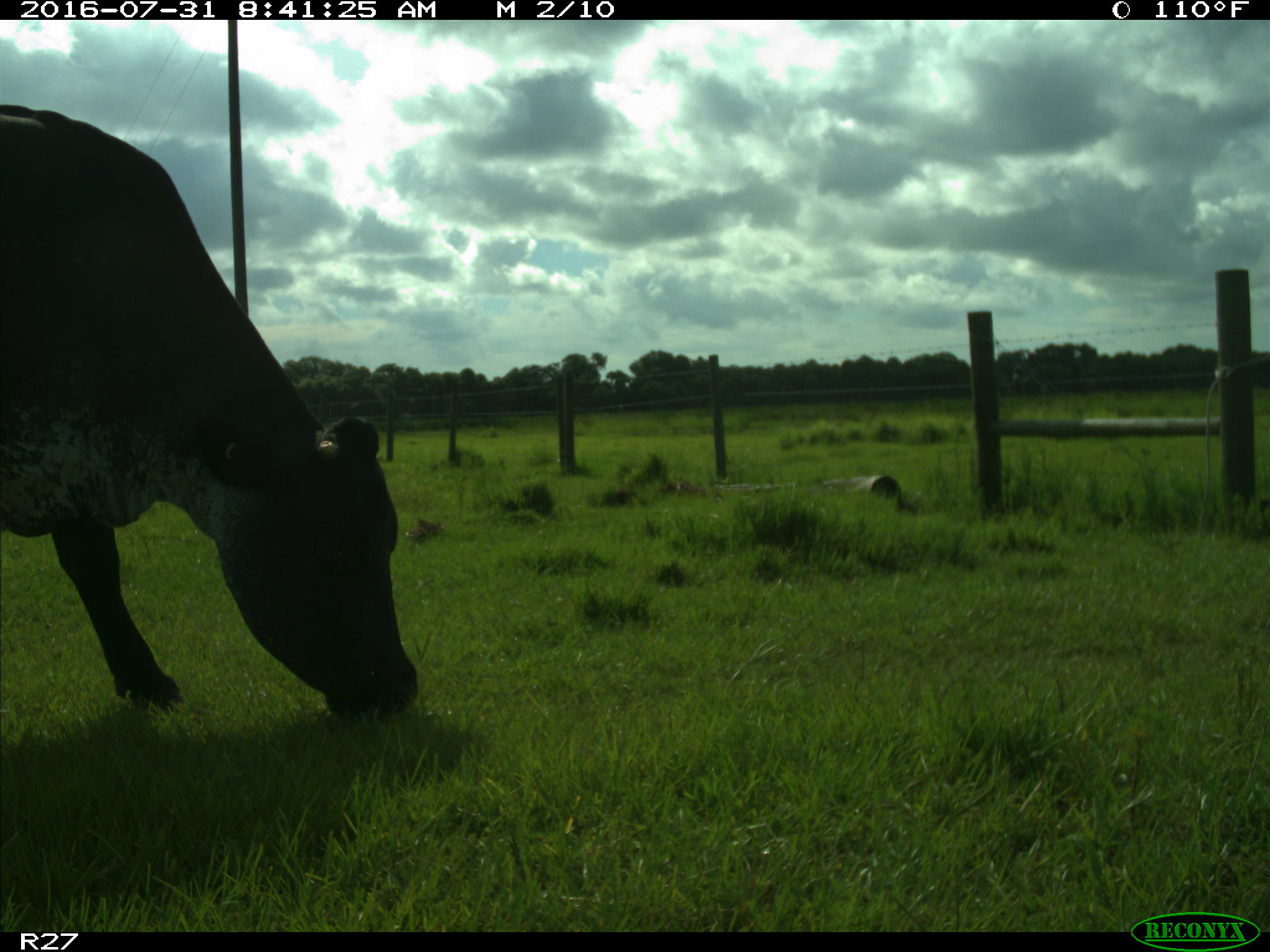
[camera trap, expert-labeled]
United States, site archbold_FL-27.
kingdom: Animalia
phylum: Chordata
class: Mammalia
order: Artiodactyla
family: Bovidae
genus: Bos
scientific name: Bos taurus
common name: domestic cow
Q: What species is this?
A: Bos taurus (domestic cow).